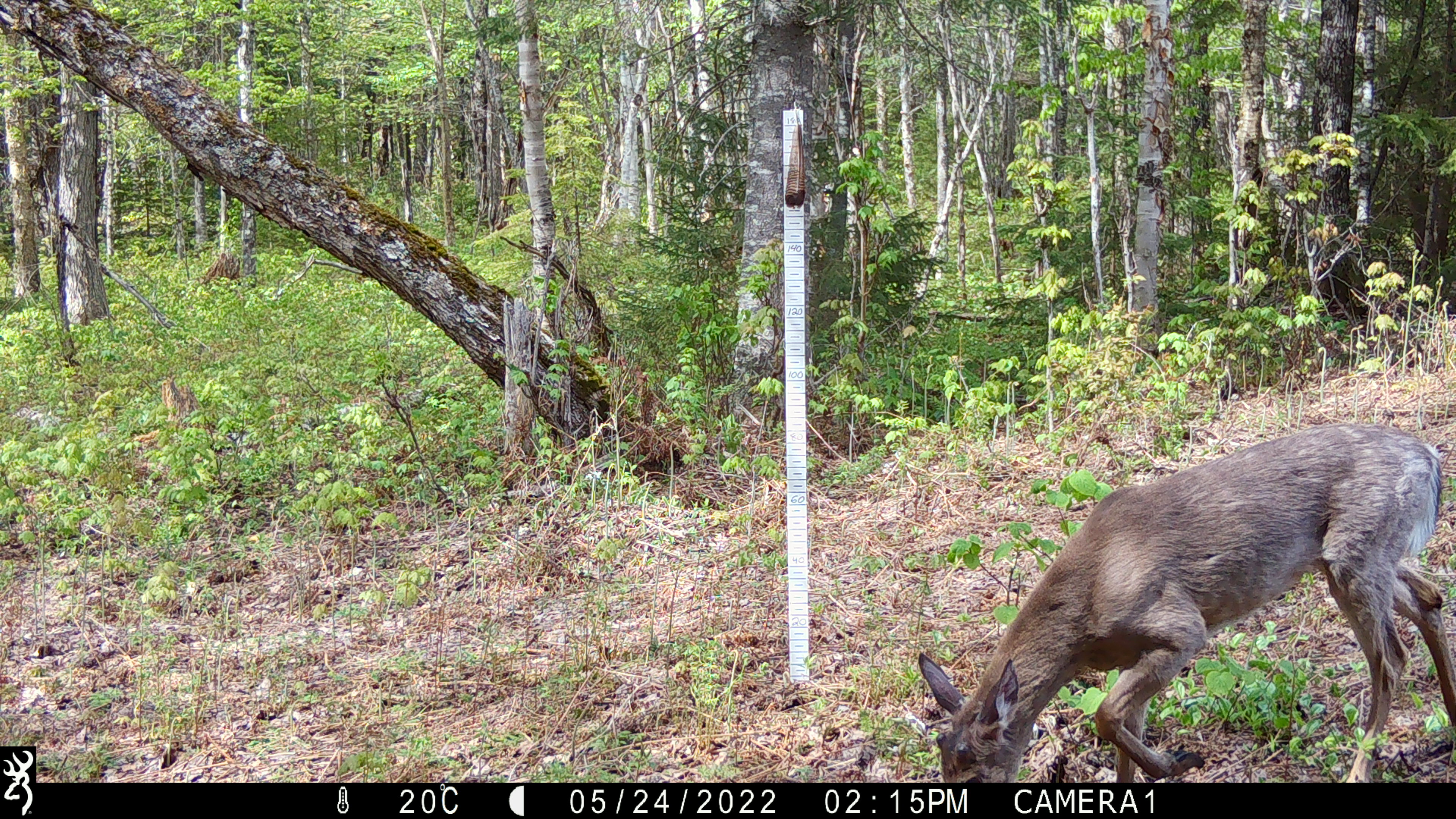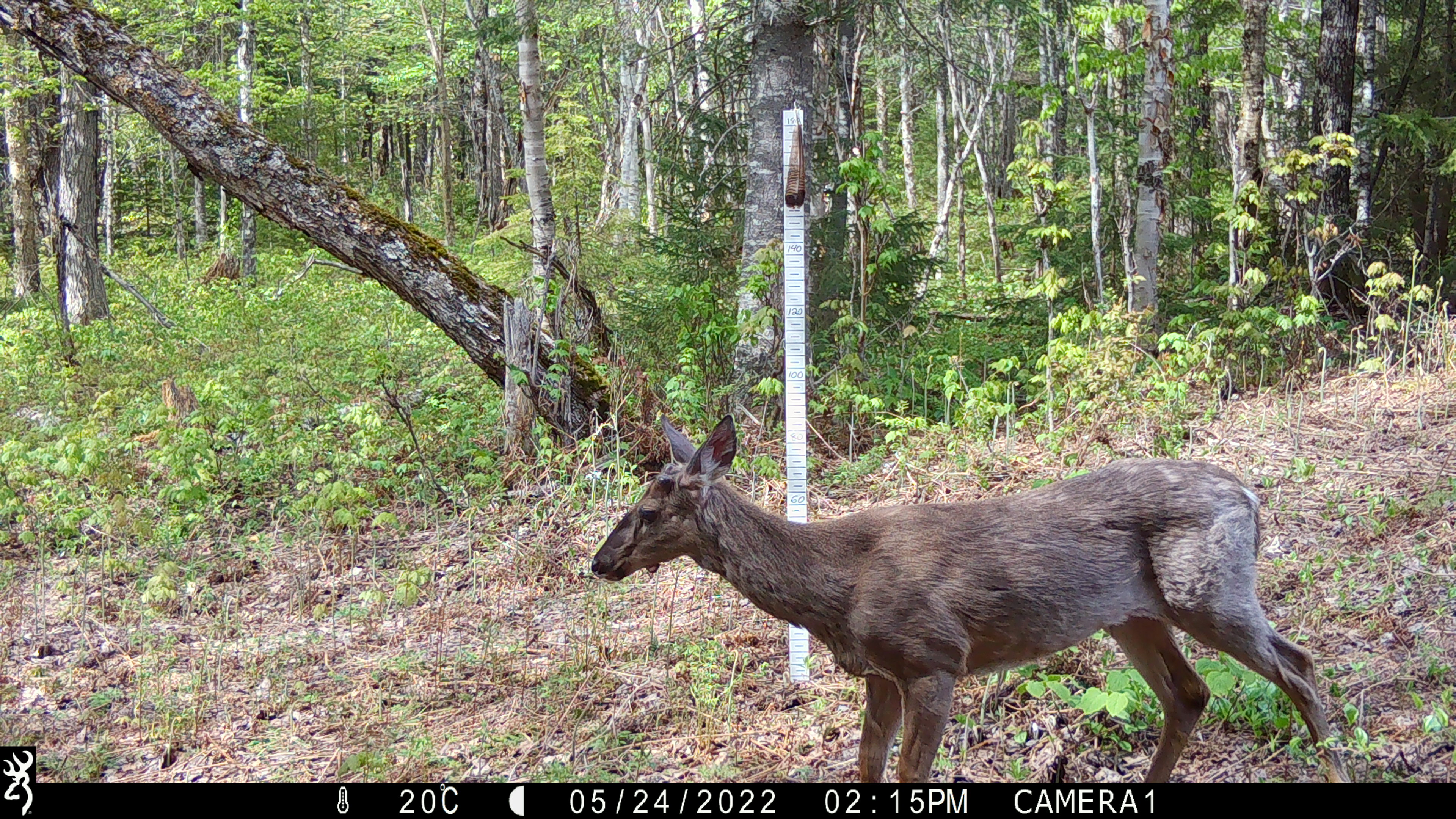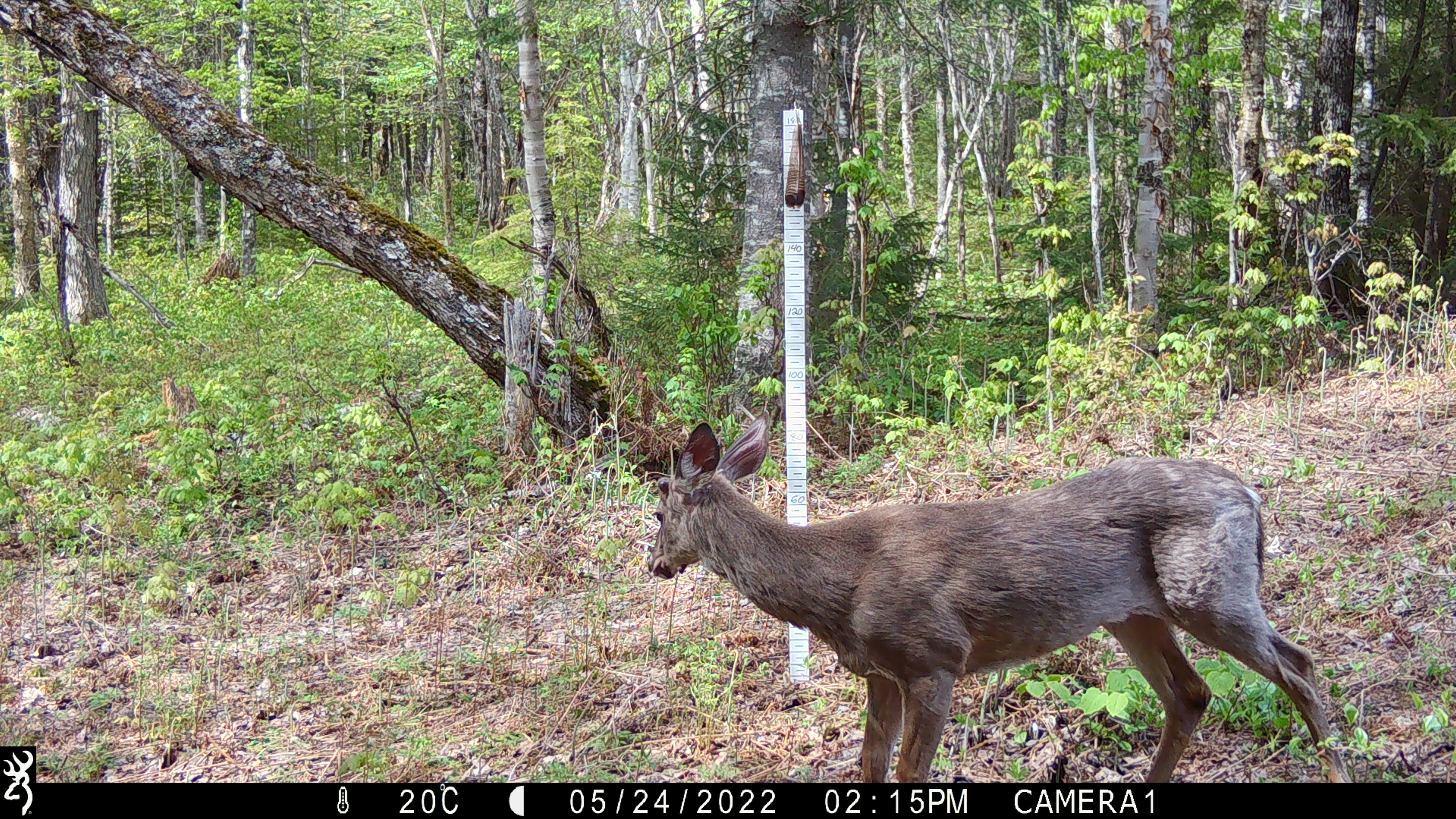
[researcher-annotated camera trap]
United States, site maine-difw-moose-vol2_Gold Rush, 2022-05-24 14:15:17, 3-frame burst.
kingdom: Animalia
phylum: Chordata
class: Mammalia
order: Artiodactyla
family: Cervidae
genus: Odocoileus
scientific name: Odocoileus virginianus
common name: white-tailed deer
White-tailed deer (Odocoileus virginianus).